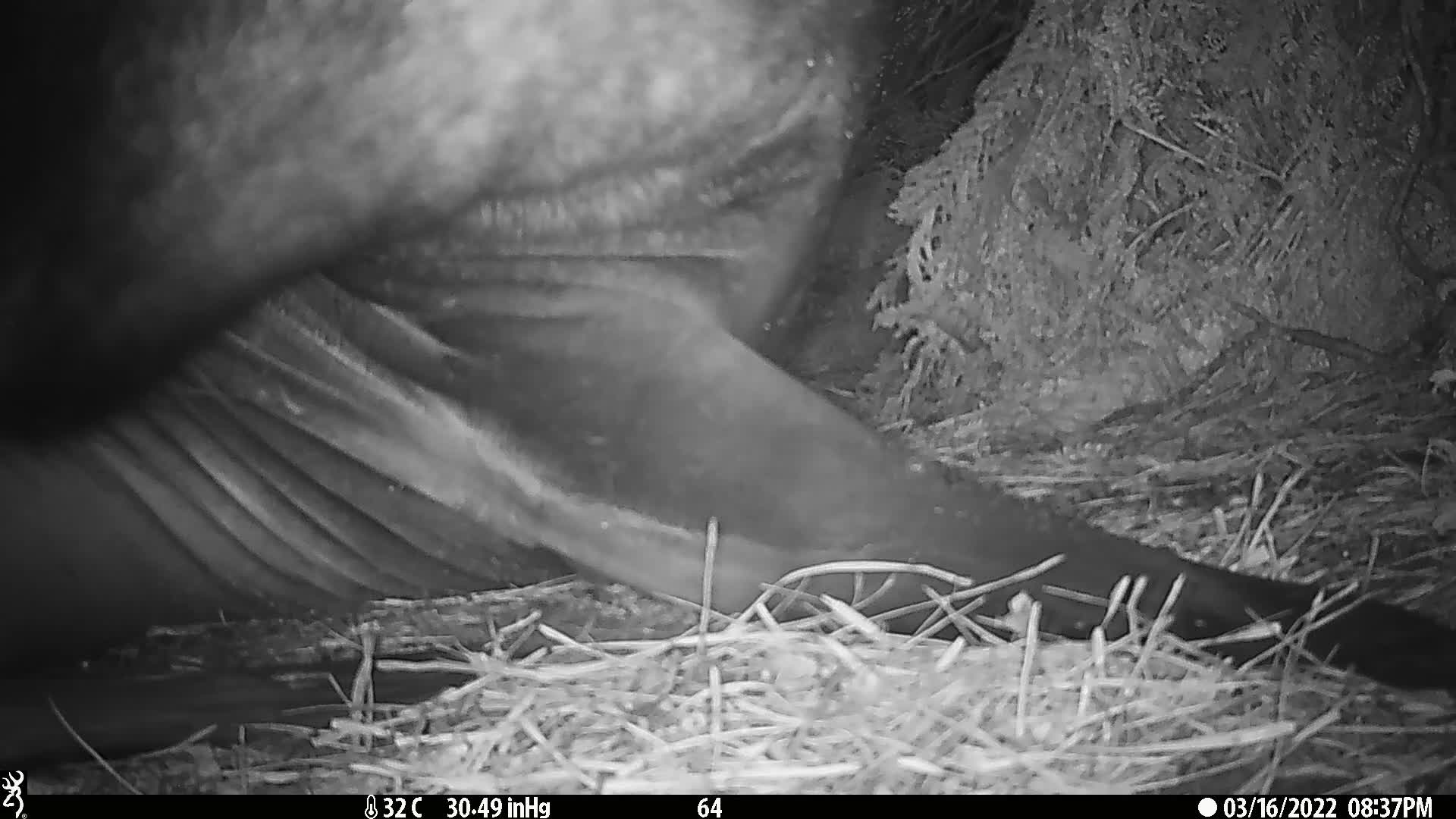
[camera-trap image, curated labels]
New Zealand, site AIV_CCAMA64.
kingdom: Animalia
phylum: Chordata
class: Mammalia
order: Carnivora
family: Otariidae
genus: Phocarctos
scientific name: Phocarctos hookeri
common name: new zealand sea lion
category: sealion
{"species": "sealion (new zealand sea lion) (Phocarctos hookeri)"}